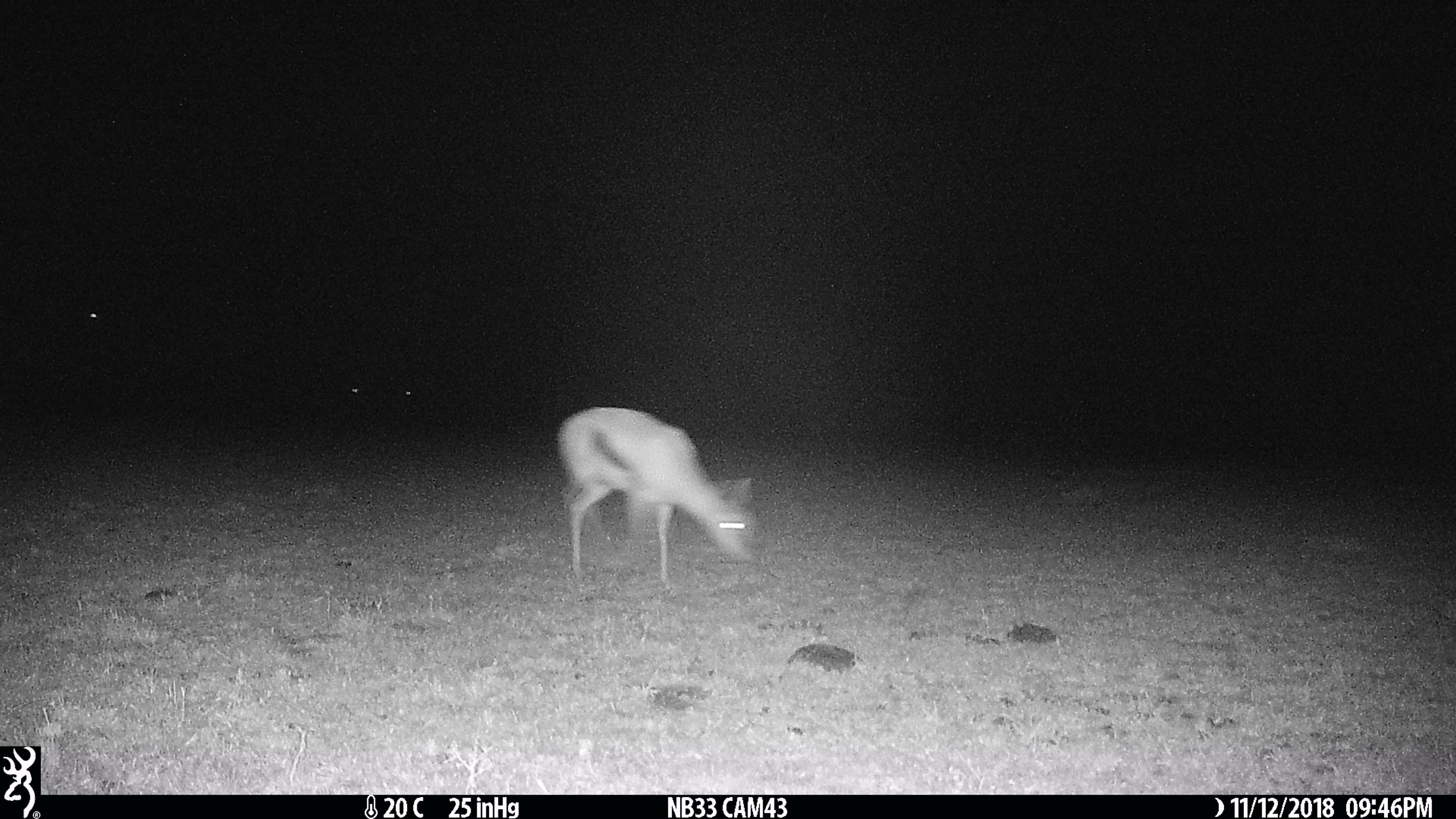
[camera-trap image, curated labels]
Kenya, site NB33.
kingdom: Animalia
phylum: Chordata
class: Mammalia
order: Artiodactyla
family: Bovidae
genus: Eudorcas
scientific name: Eudorcas thomsonii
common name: thomon's gazelle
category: gazelle thomsons